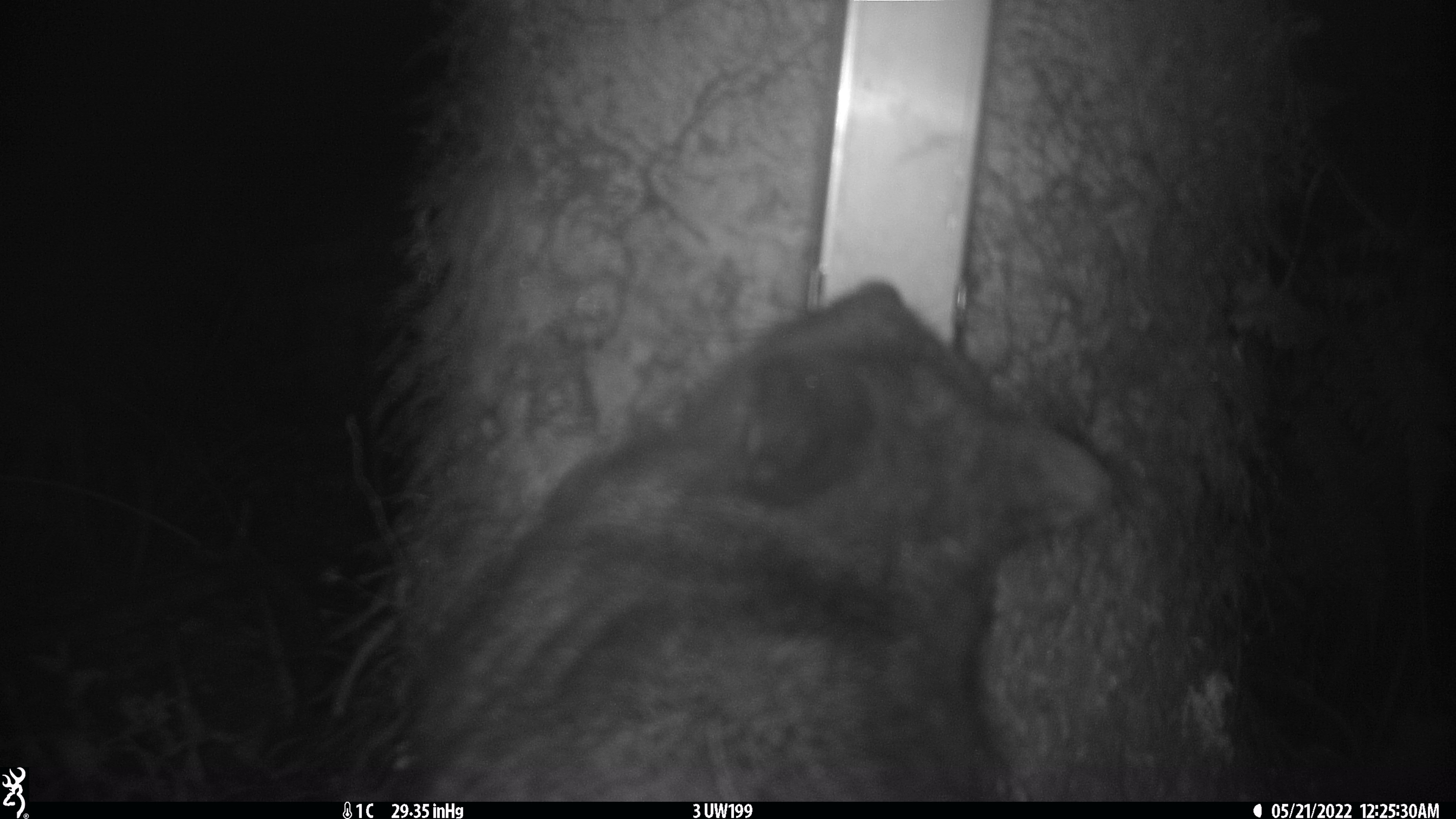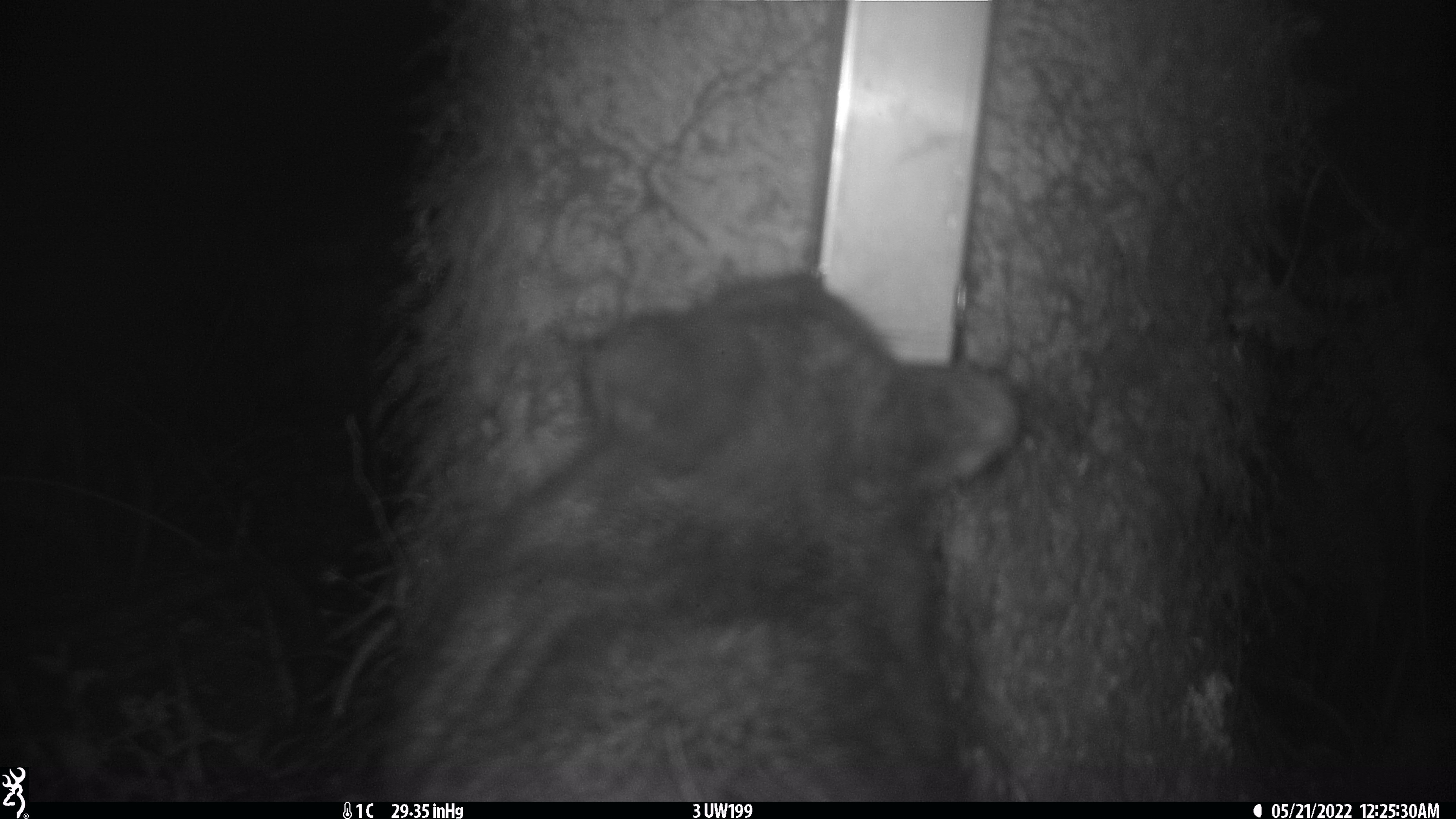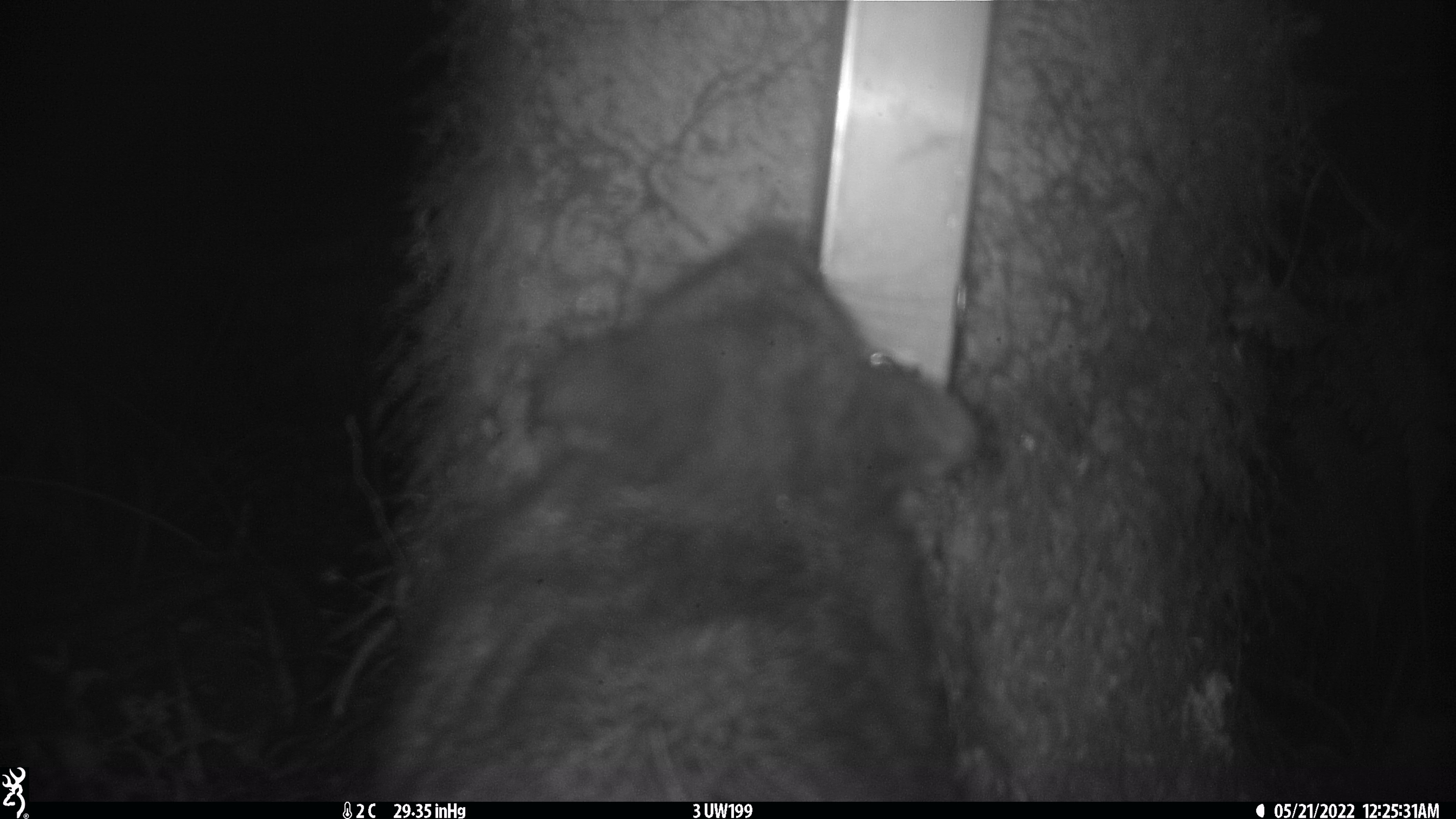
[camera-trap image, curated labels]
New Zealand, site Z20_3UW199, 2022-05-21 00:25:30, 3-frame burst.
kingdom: Animalia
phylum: Chordata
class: Mammalia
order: Diprotodontia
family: Phalangeridae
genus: Trichosurus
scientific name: Trichosurus vulpecula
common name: common brushtail possum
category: possum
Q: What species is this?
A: Possum (common brushtail possum) (Trichosurus vulpecula).